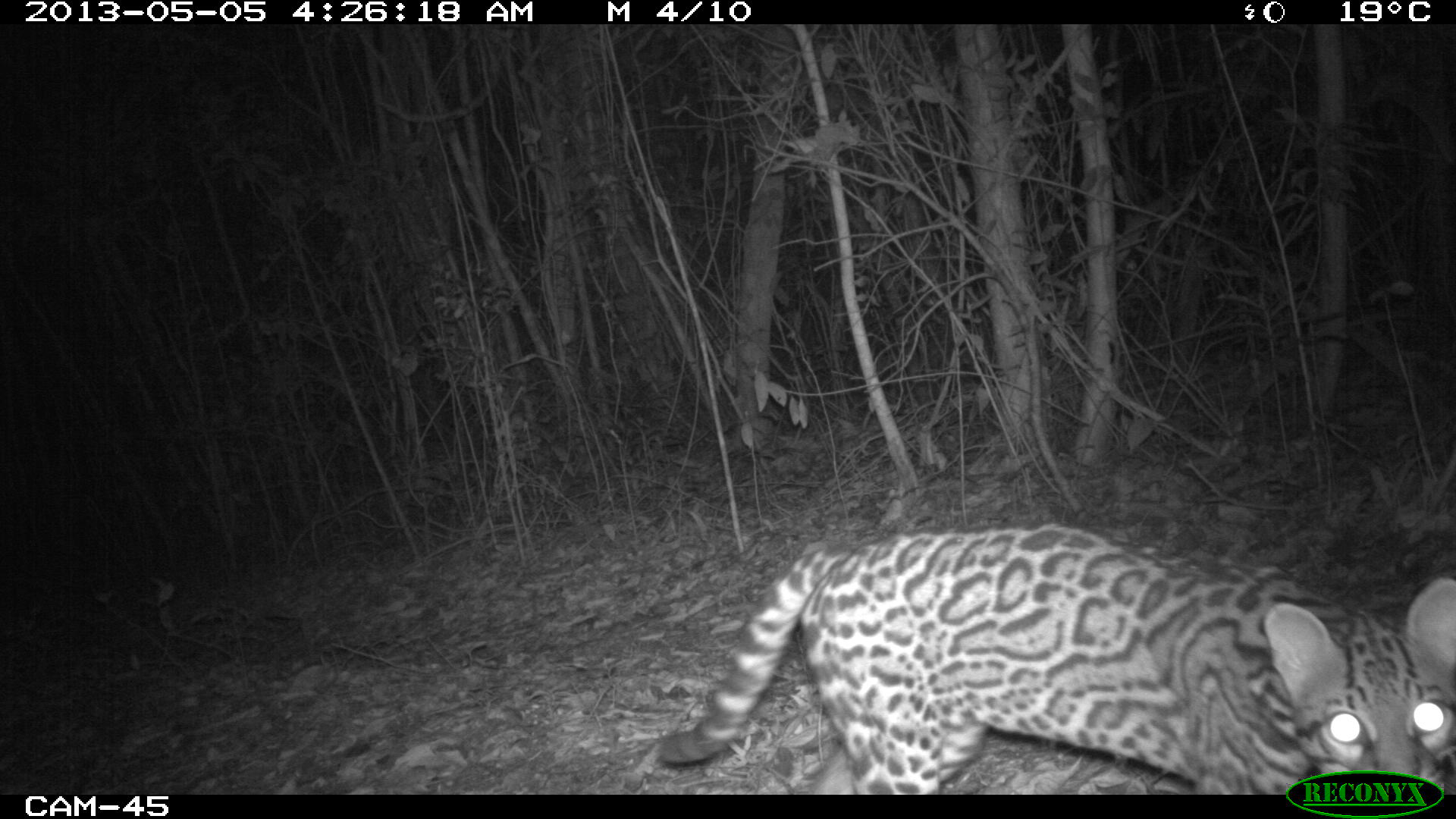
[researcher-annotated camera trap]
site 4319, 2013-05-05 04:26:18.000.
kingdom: Animalia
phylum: Chordata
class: Mammalia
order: Carnivora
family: Felidae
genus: Leopardus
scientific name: Leopardus pardalis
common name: ocelot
Leopardus pardalis (ocelot), count 1.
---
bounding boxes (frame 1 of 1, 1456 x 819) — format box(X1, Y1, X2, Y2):
leopardus pardalis: box(655, 521, 1453, 793)